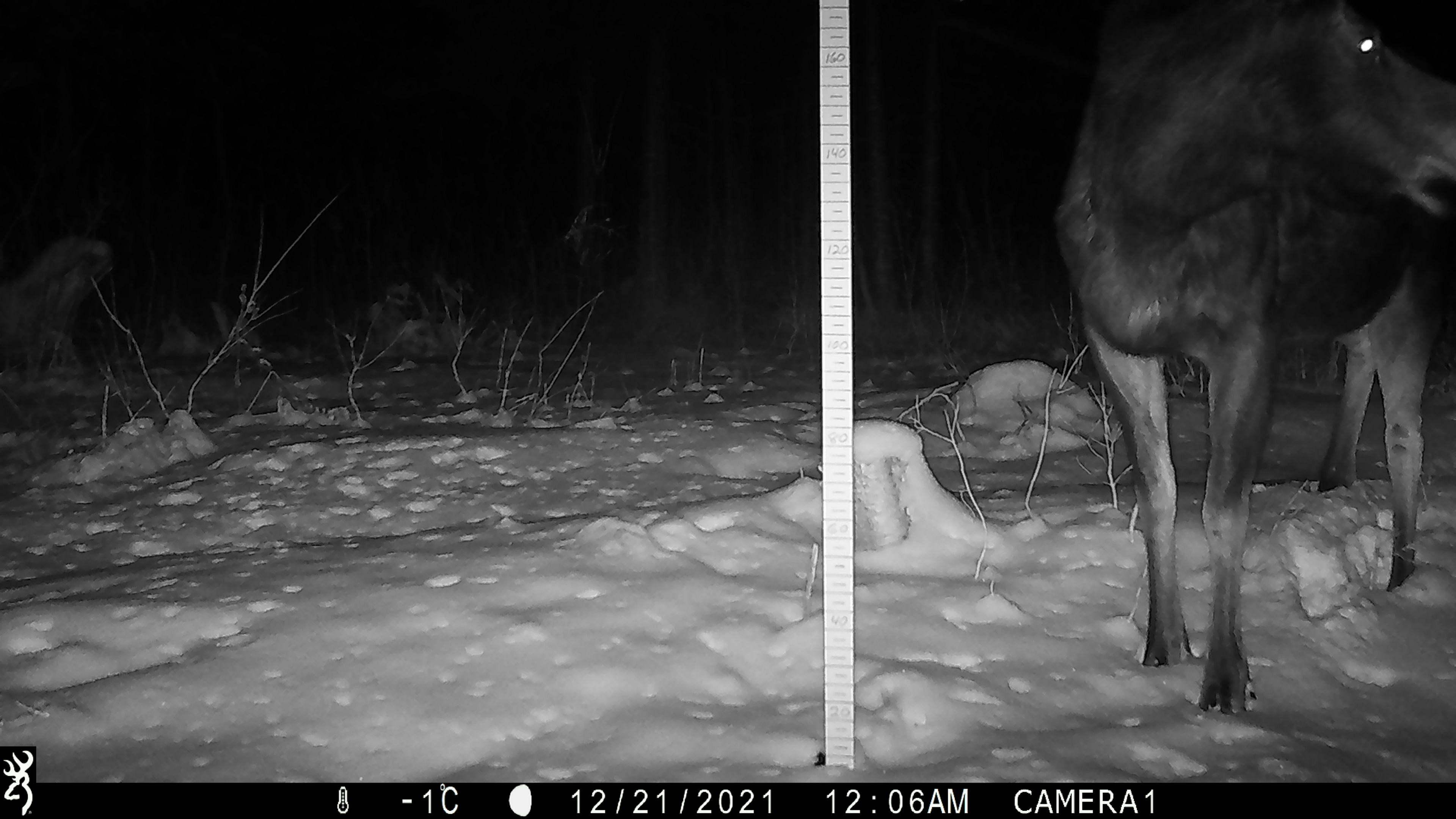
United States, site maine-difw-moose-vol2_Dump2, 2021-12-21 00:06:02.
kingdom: Animalia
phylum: Chordata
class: Mammalia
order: Artiodactyla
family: Cervidae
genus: Alces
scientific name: Alces alces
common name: moose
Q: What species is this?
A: Moose (Alces alces).